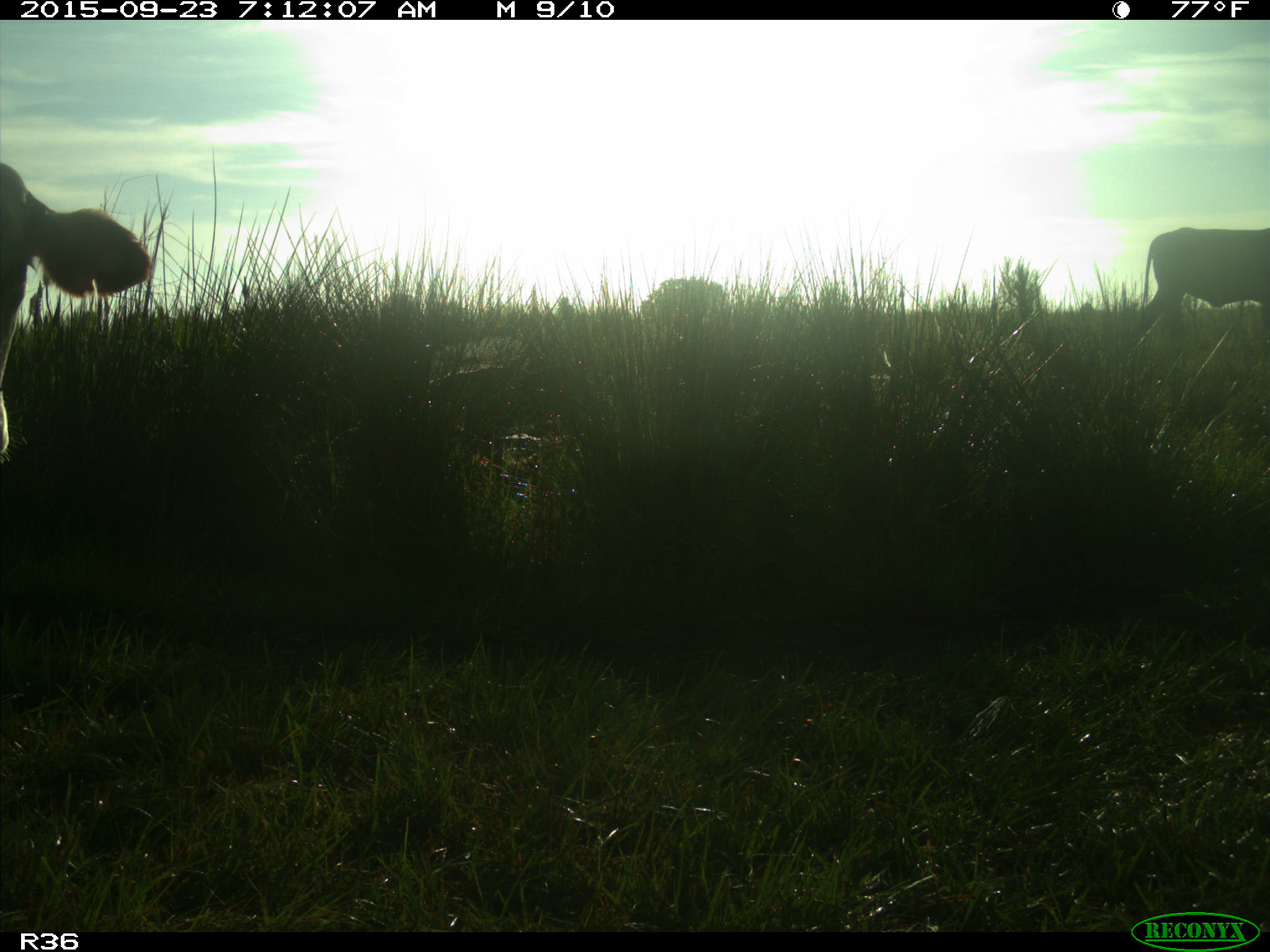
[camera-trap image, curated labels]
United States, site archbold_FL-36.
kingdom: Animalia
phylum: Chordata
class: Mammalia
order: Artiodactyla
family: Bovidae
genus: Bos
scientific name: Bos taurus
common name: domestic cow